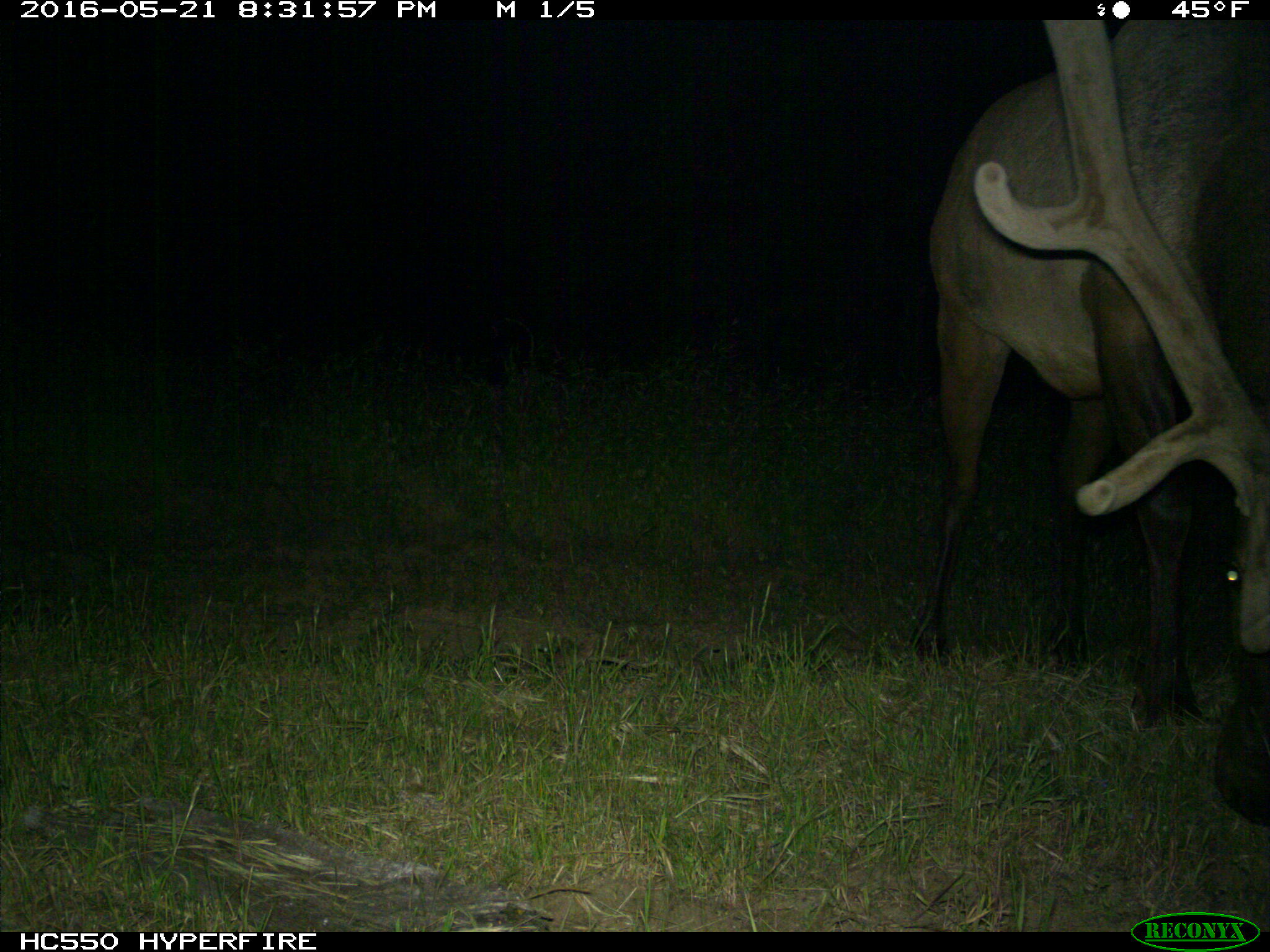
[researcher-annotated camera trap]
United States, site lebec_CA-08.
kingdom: Animalia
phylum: Chordata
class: Mammalia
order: Artiodactyla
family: Cervidae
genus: Cervus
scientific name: Cervus canadensis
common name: elk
Cervus canadensis (elk).